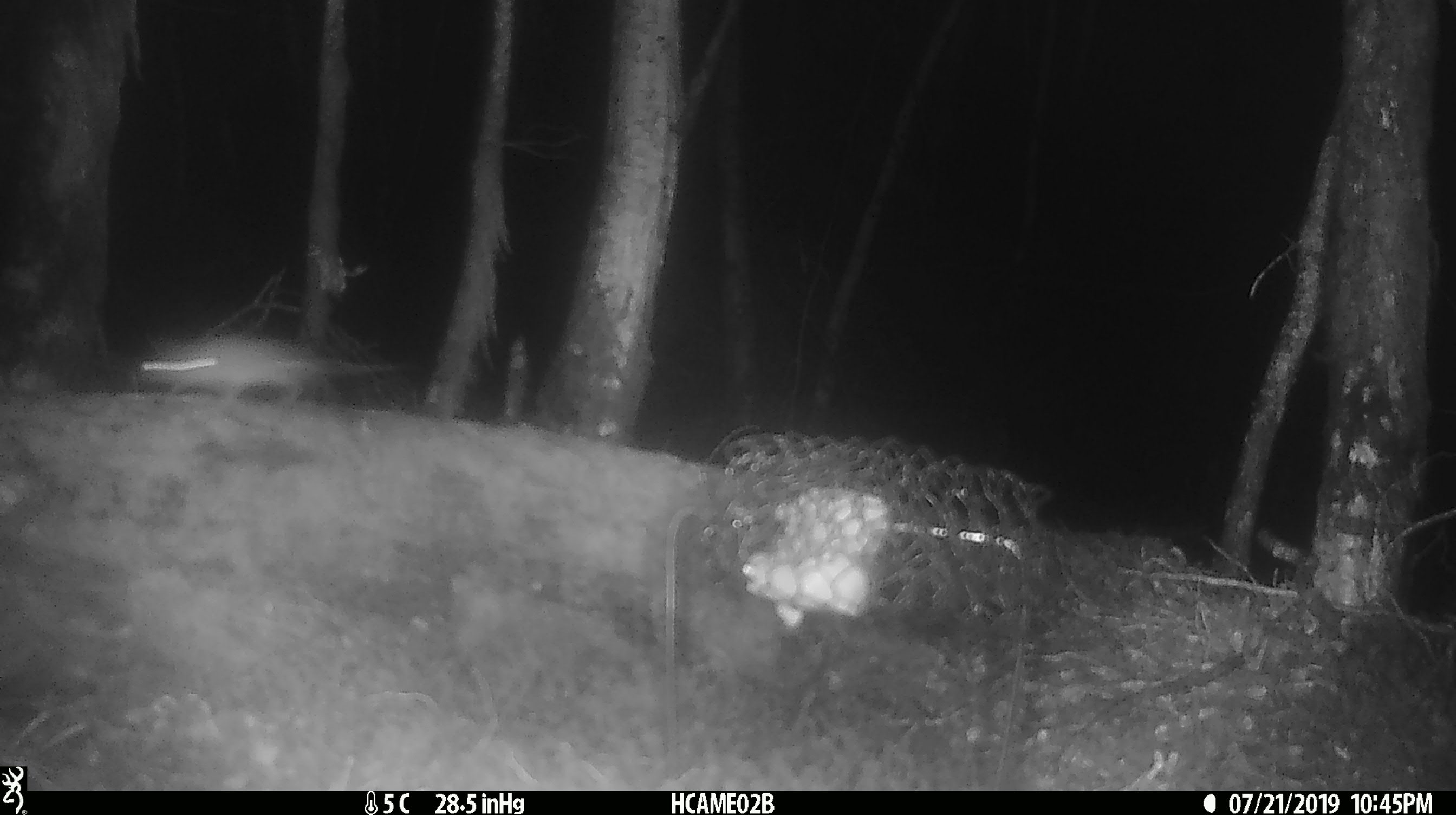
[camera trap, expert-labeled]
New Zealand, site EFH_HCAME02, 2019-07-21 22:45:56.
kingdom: Animalia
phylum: Chordata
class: Mammalia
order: Rodentia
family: Muridae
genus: Mus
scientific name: Mus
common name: mouse